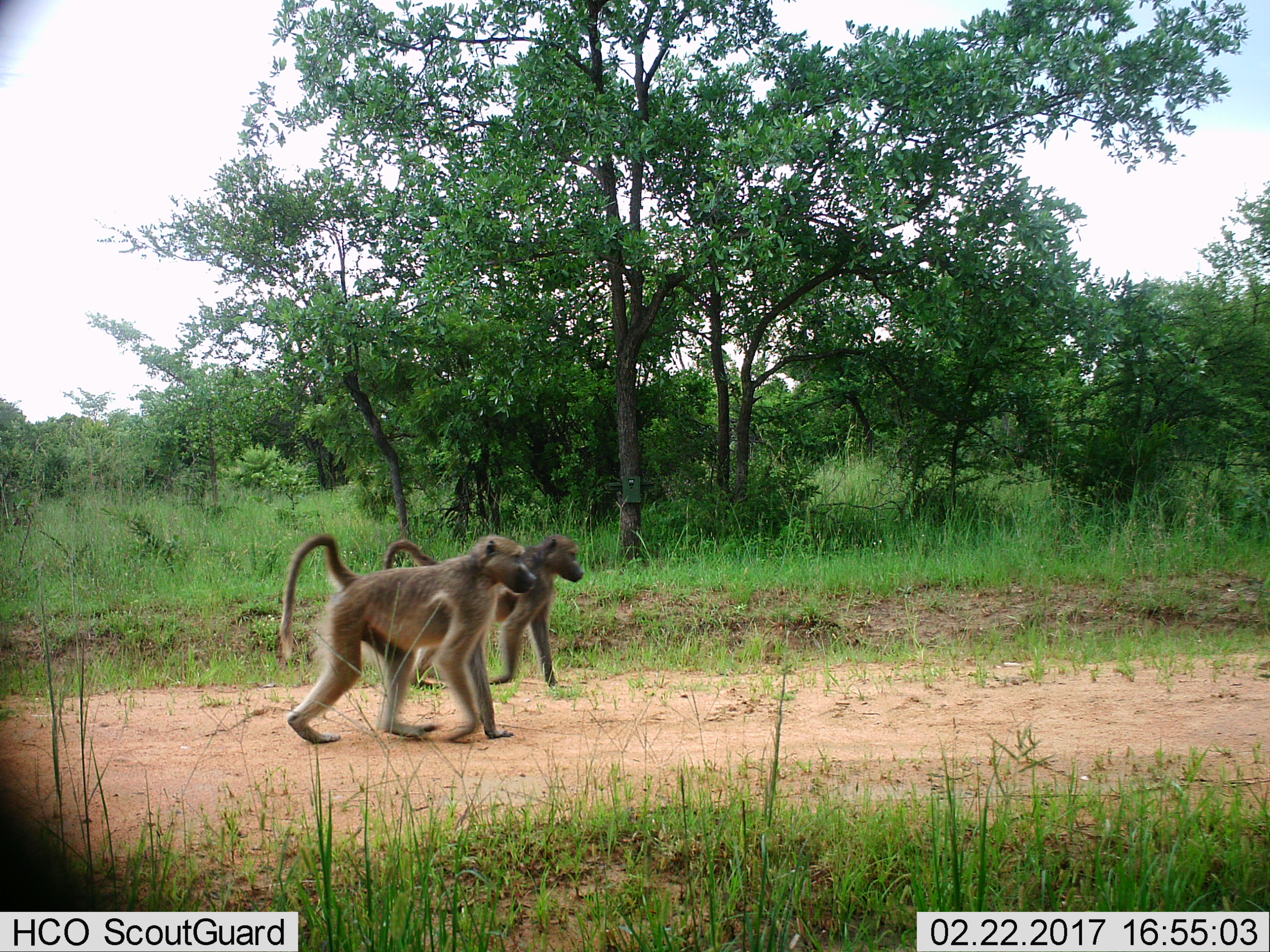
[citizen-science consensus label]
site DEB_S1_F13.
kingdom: Animalia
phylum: Chordata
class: Mammalia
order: Primates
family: Cercopithecidae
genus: Papio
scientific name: Papio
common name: baboon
Baboon (Papio), count 2. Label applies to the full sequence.